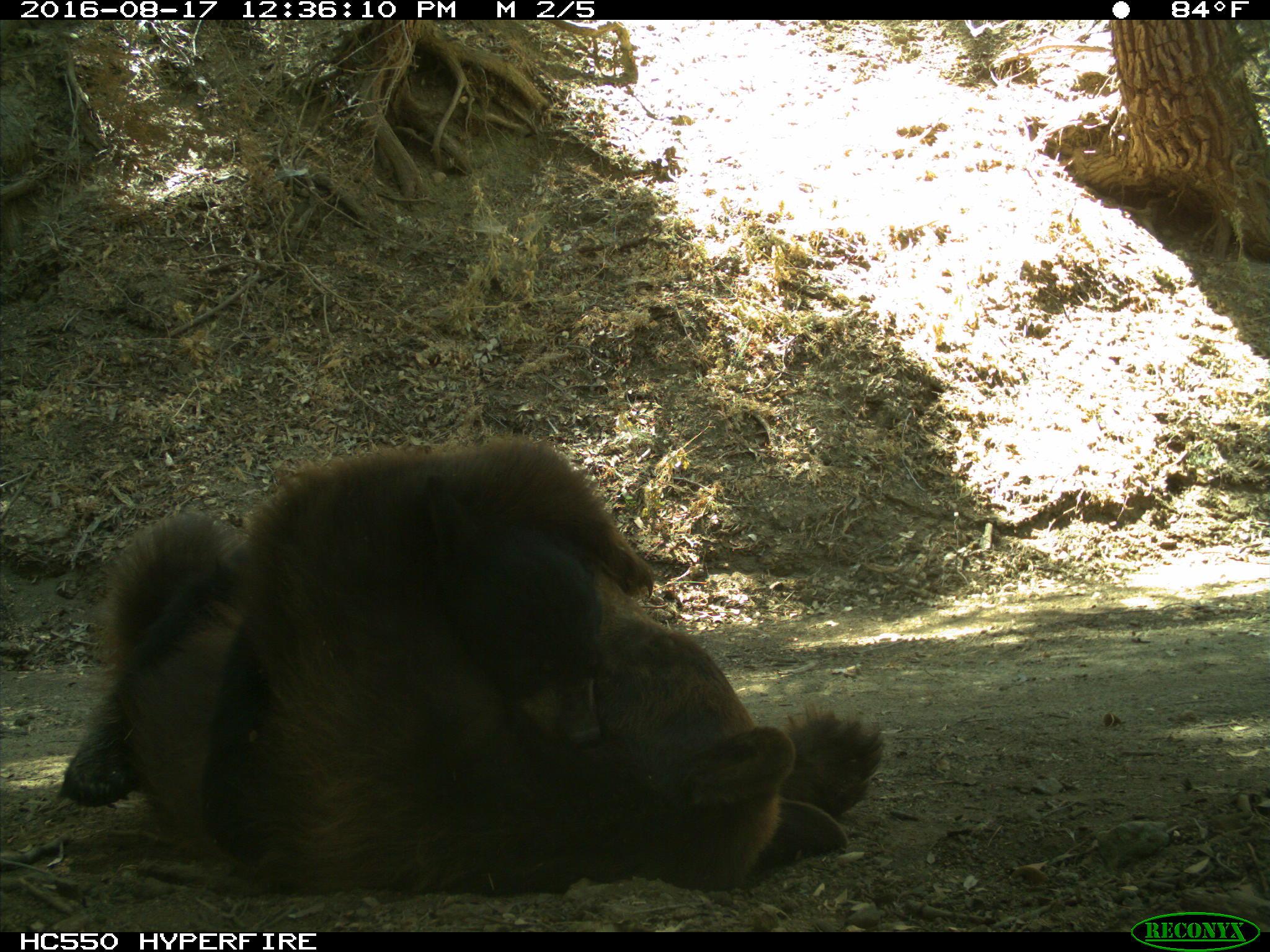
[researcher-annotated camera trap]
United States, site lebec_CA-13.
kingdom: Animalia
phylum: Chordata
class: Mammalia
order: Carnivora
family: Ursidae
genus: Ursus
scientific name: Ursus americanus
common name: american black bear